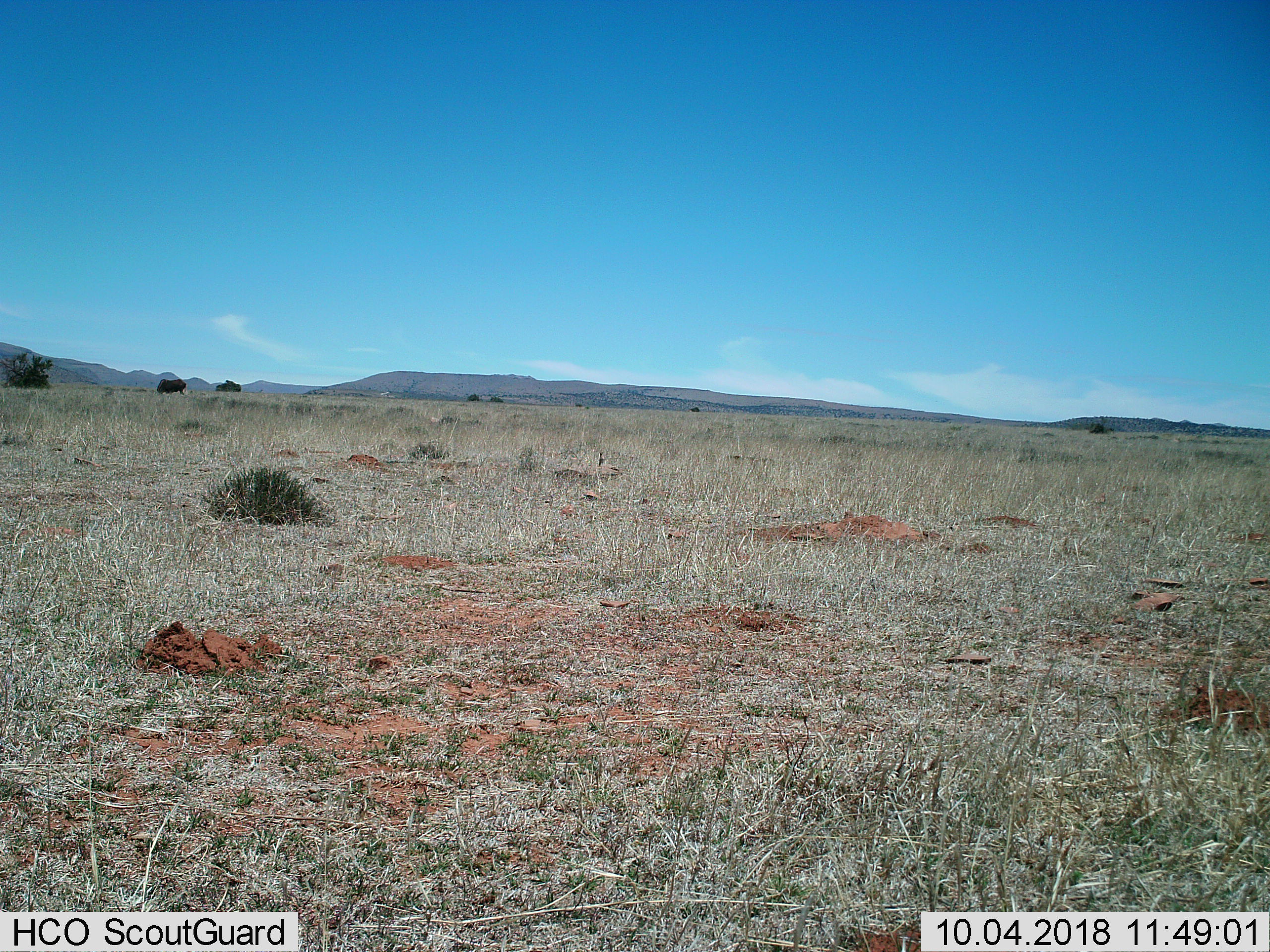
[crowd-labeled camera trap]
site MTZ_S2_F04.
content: unidentified animal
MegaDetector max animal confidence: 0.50